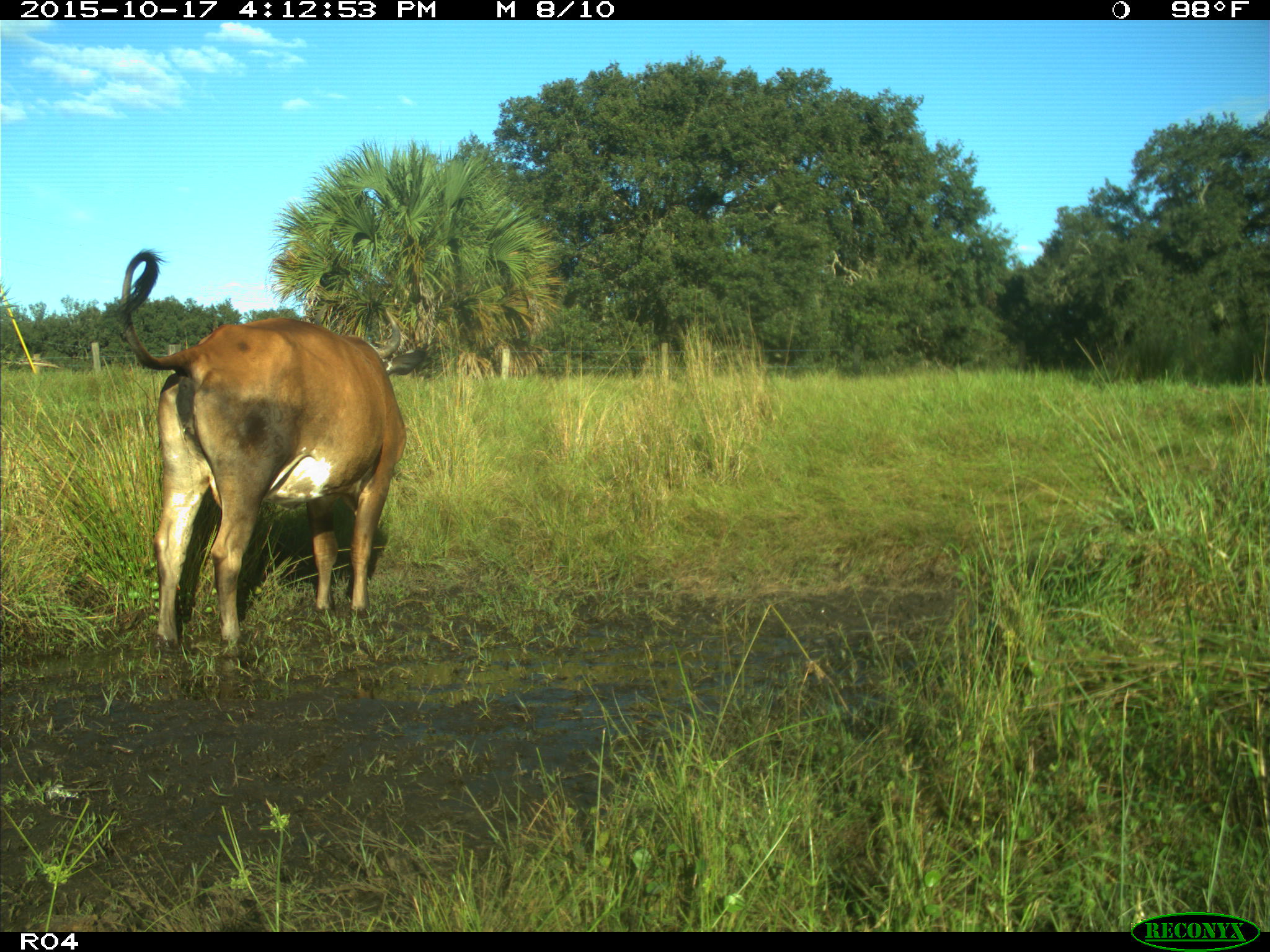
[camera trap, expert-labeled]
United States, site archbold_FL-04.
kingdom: Animalia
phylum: Chordata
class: Mammalia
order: Artiodactyla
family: Bovidae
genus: Bos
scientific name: Bos taurus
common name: domestic cow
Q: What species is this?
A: Bos taurus (domestic cow).